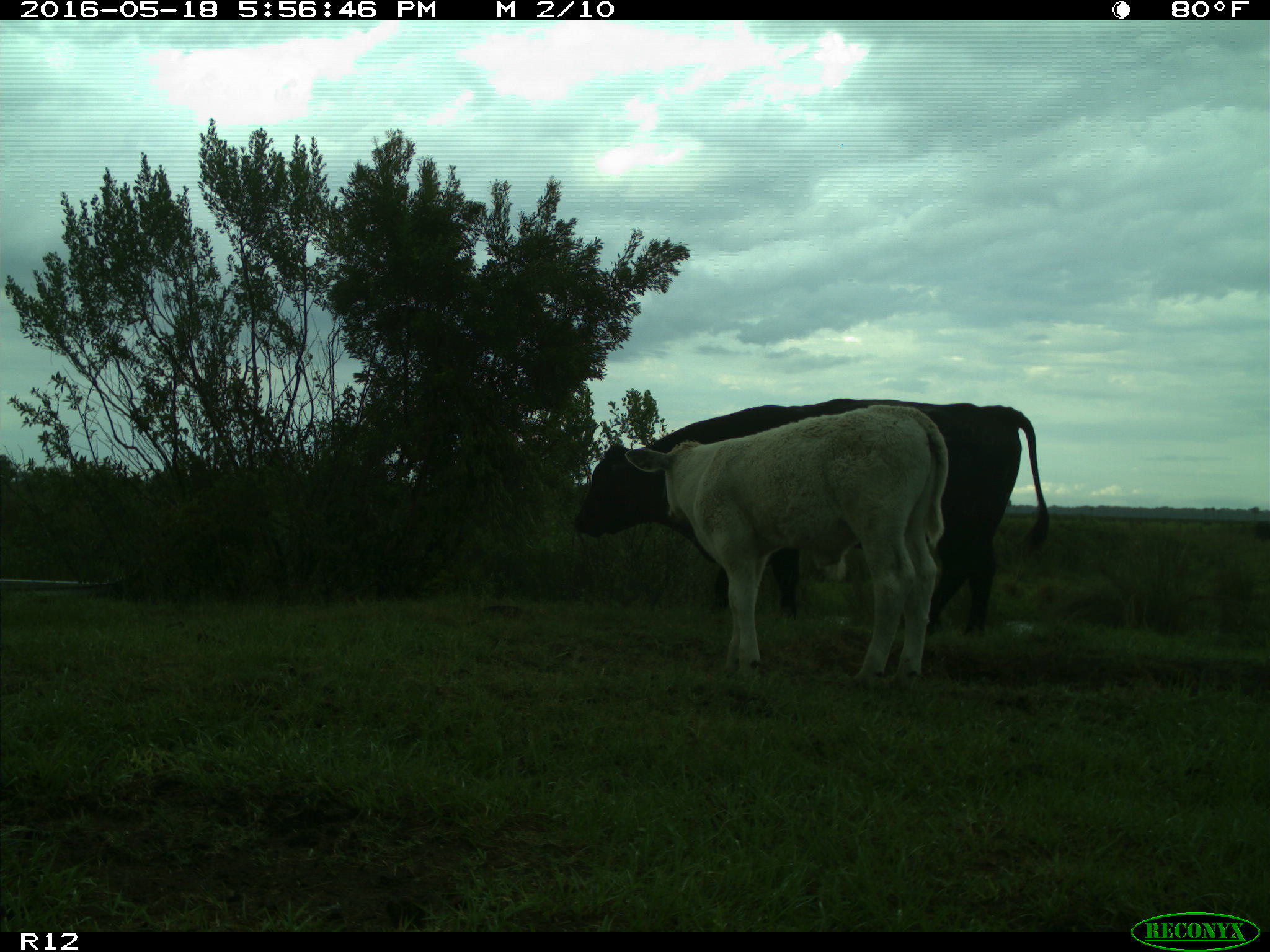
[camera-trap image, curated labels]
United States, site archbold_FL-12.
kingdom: Animalia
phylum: Chordata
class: Mammalia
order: Artiodactyla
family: Bovidae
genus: Bos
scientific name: Bos taurus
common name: domestic cow